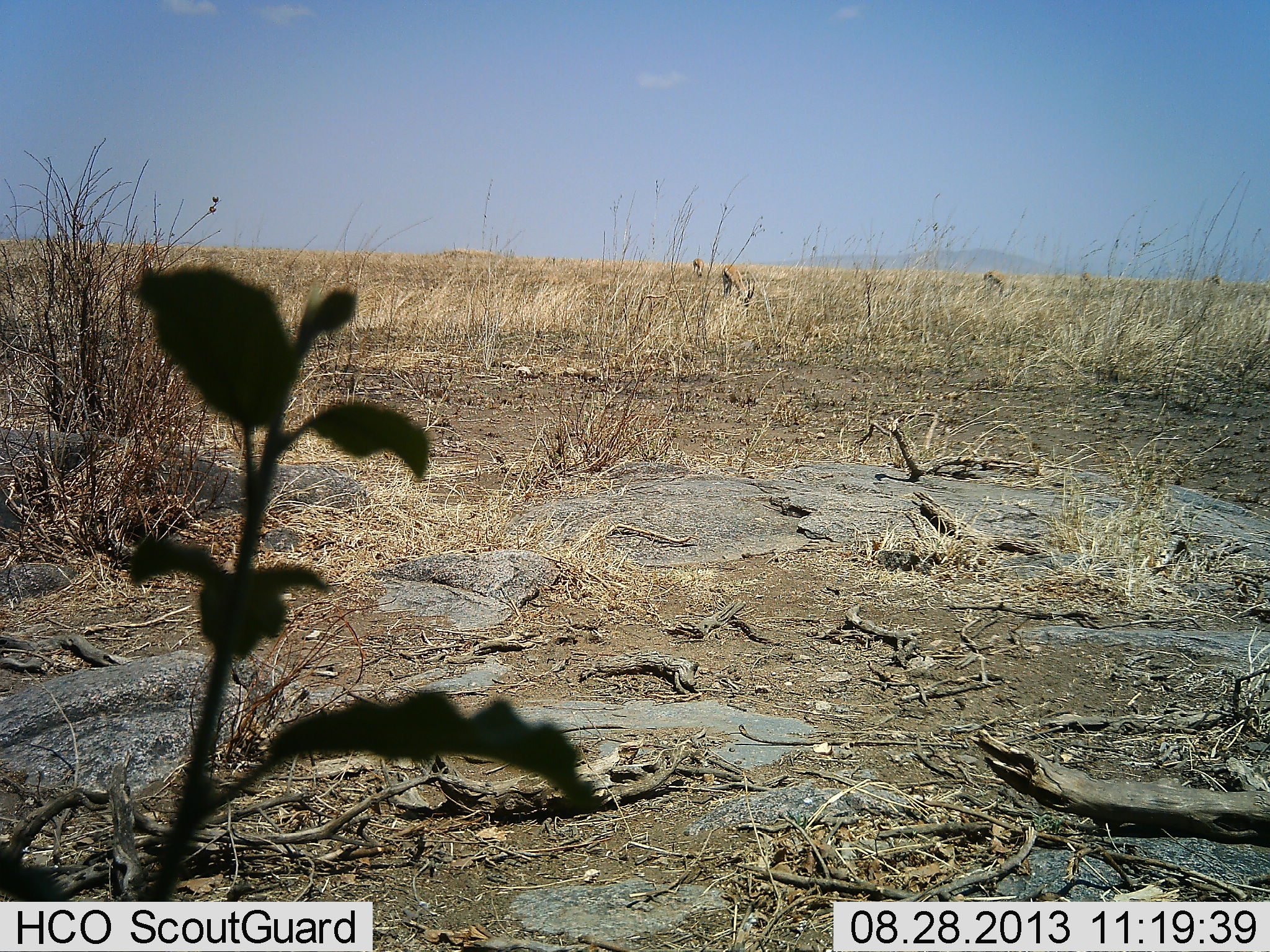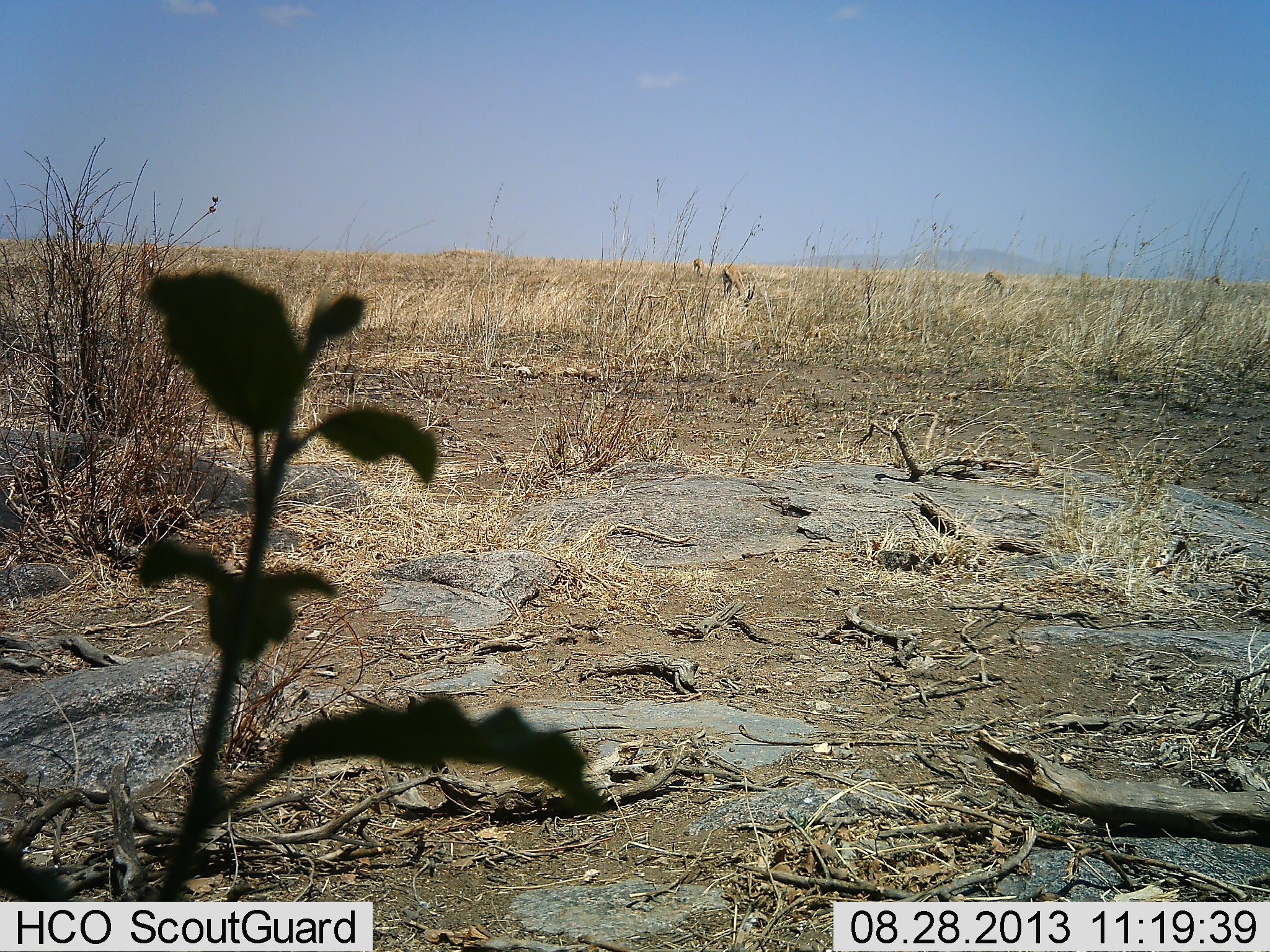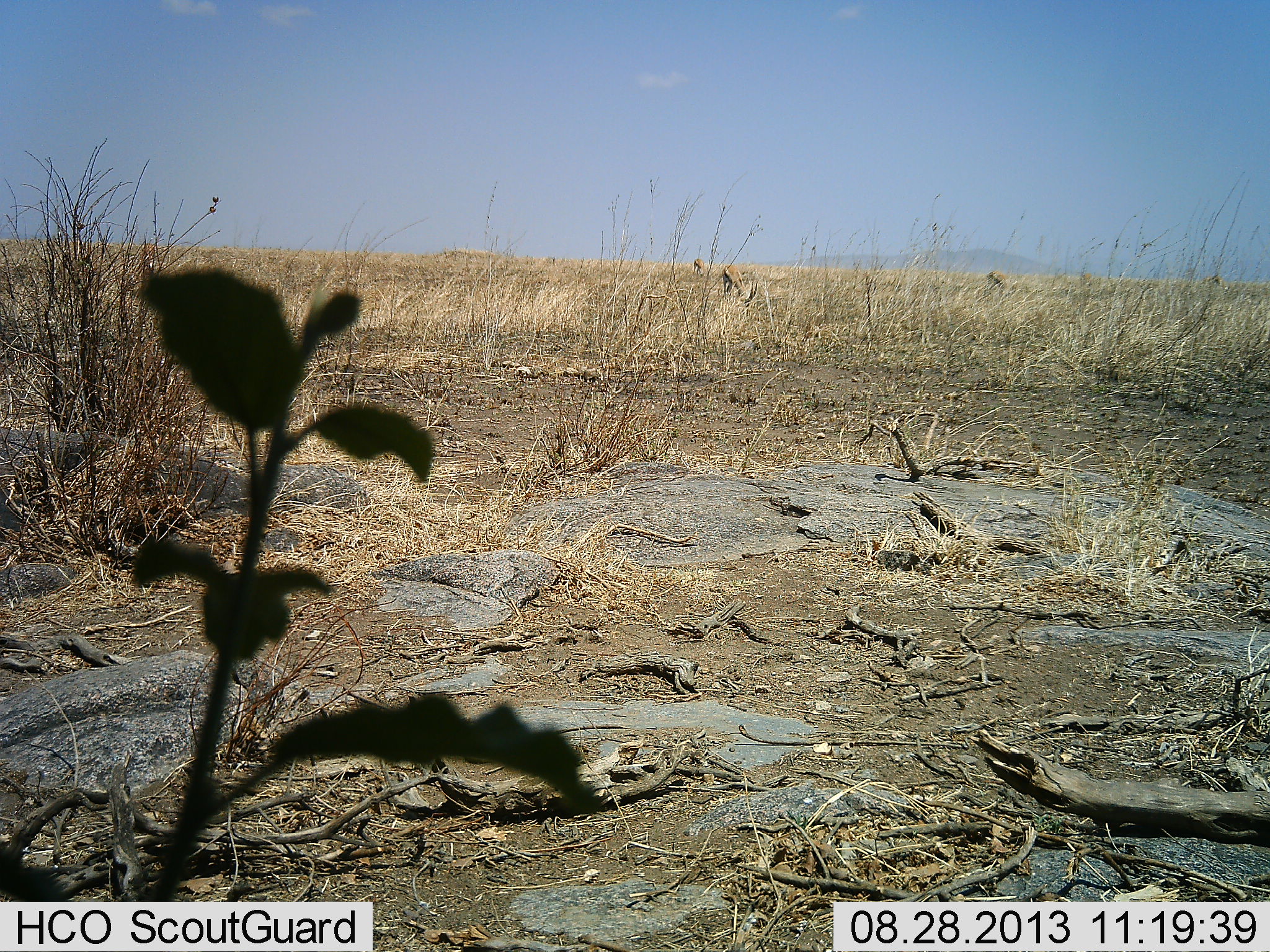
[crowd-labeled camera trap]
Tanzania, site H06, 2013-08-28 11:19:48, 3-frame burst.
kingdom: Animalia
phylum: Chordata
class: Mammalia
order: Artiodactyla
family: Bovidae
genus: Eudorcas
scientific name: Eudorcas thomsonii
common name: thomson's gazelle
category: gazellethomsons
Gazellethomsons (thomson's gazelle) (Eudorcas thomsonii), count 3. Behavior (volunteer vote fractions): standing 33%, resting 0%, moving 0%, interacting 0%. Young present (vote fraction): 0%. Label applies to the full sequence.